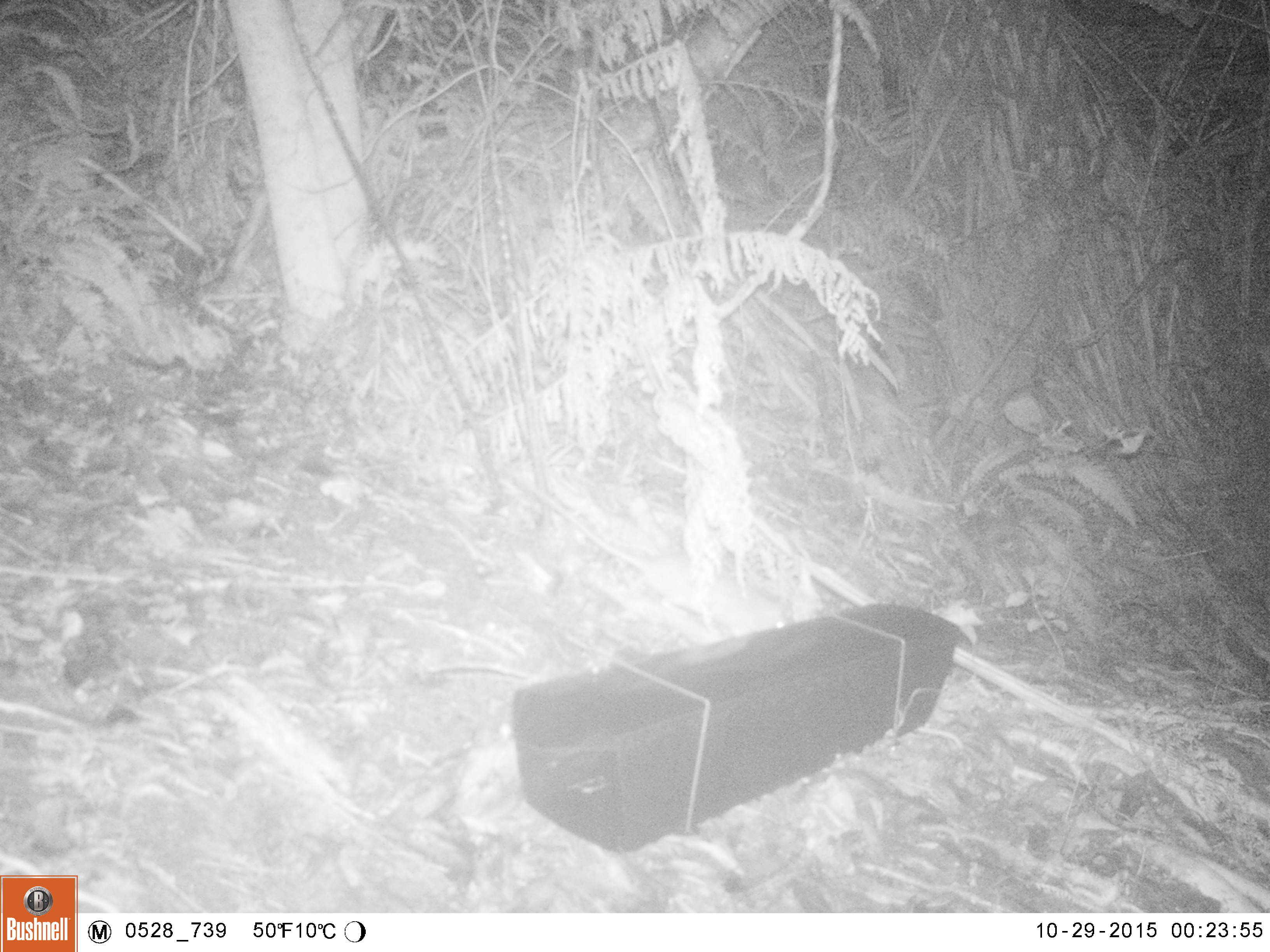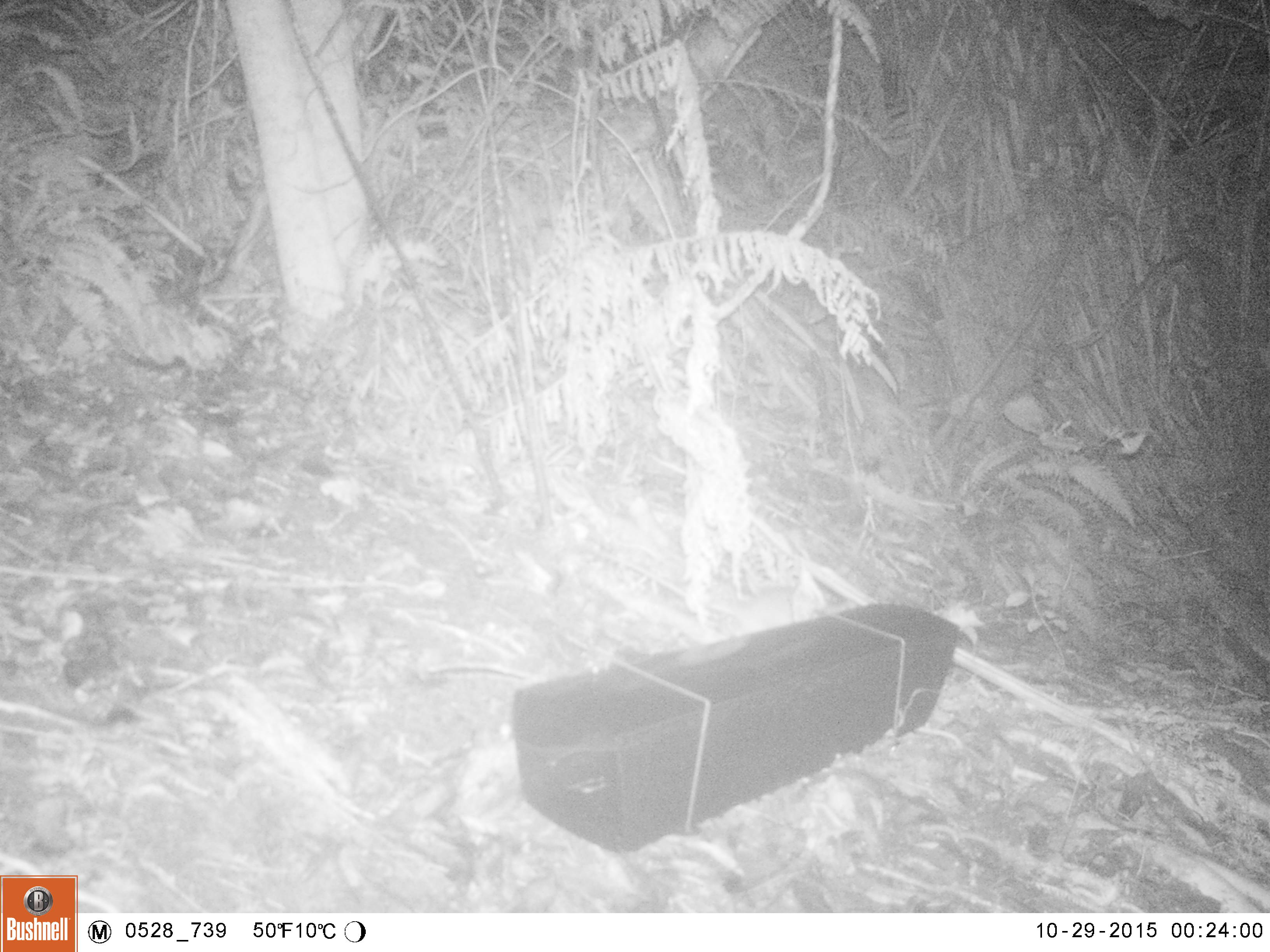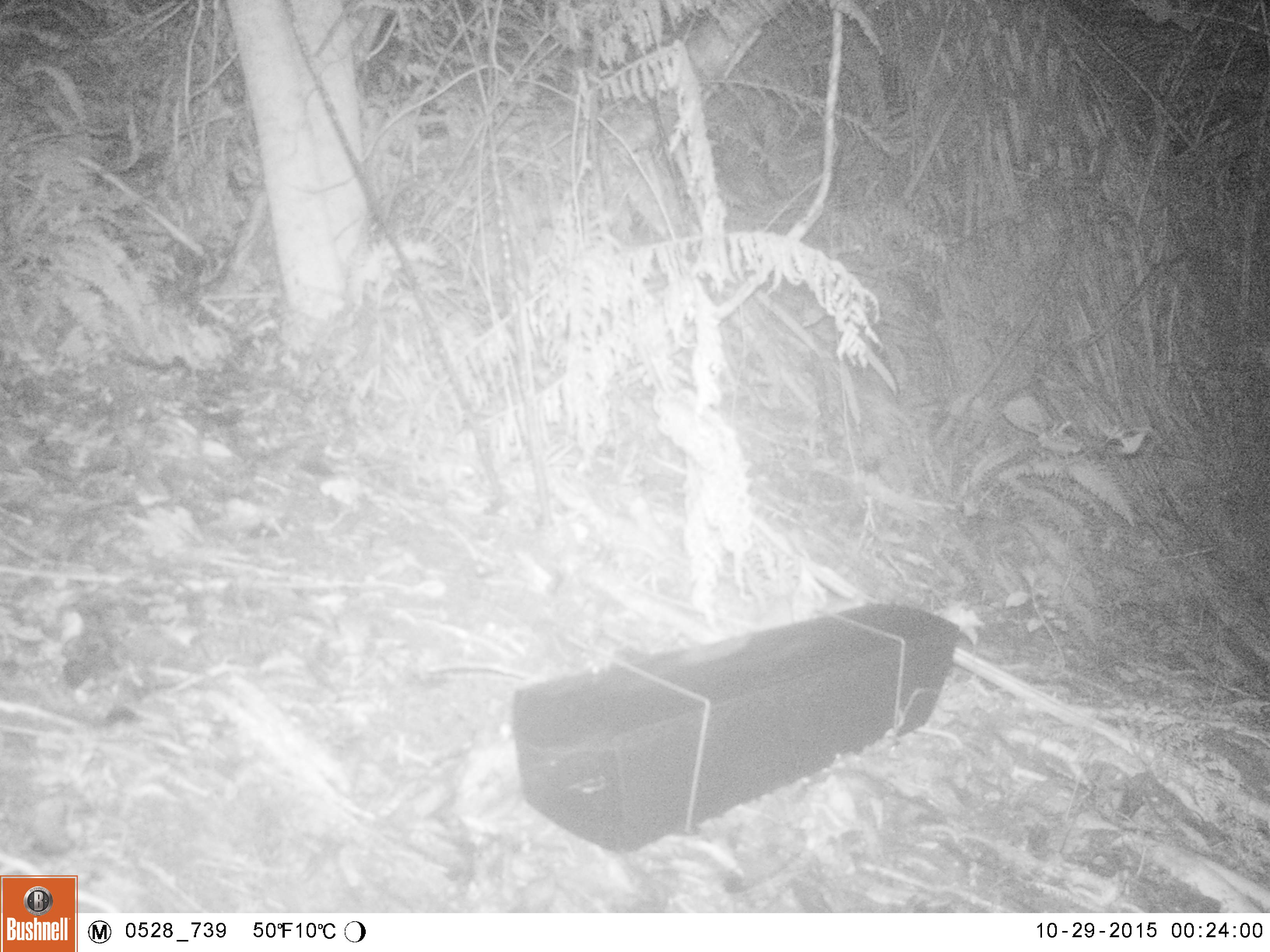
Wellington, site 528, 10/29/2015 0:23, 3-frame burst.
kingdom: Animalia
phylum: Chordata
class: Mammalia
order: Rodentia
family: Muridae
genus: Rattus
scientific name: Rattus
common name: rat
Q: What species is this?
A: Rat (Rattus).